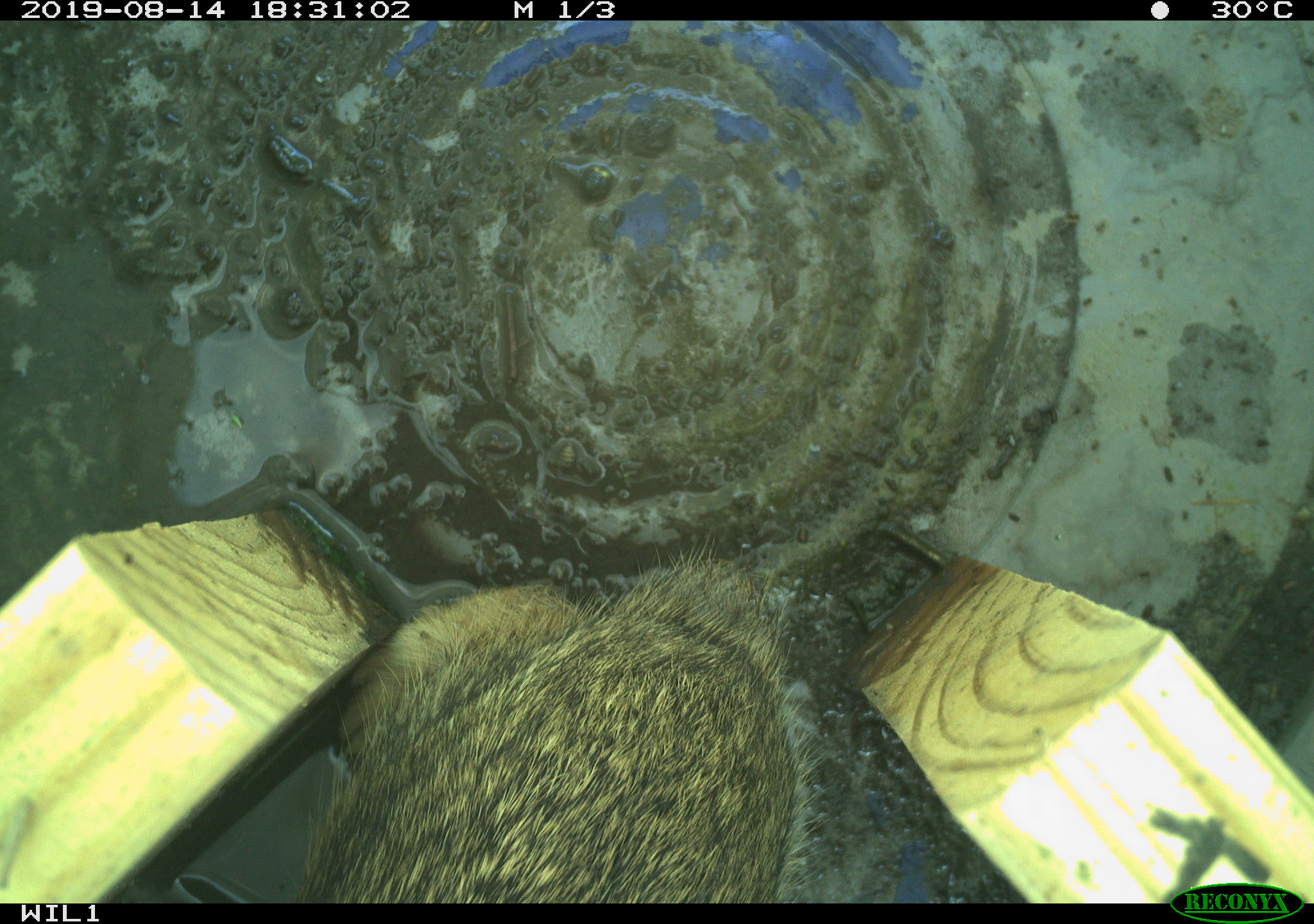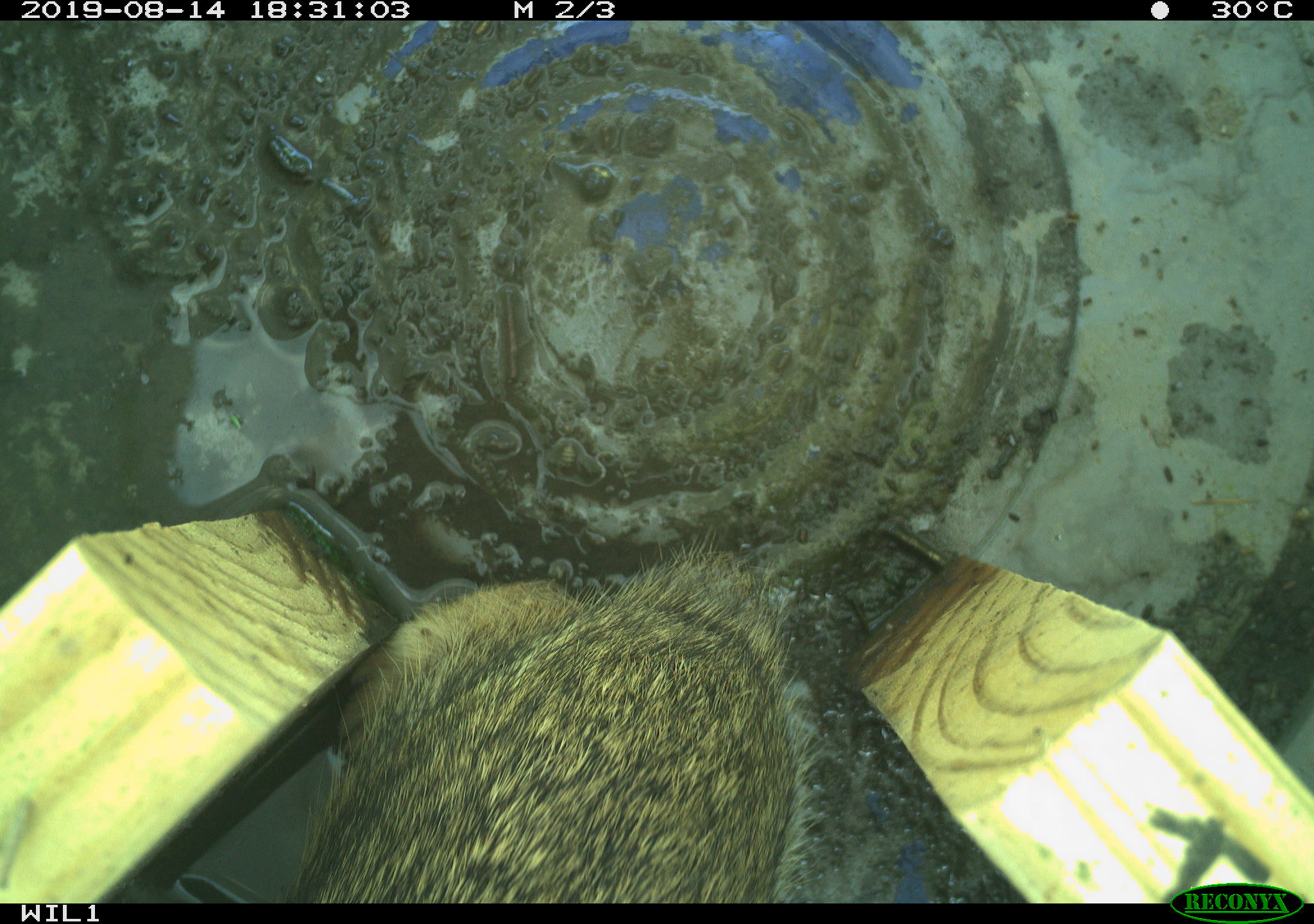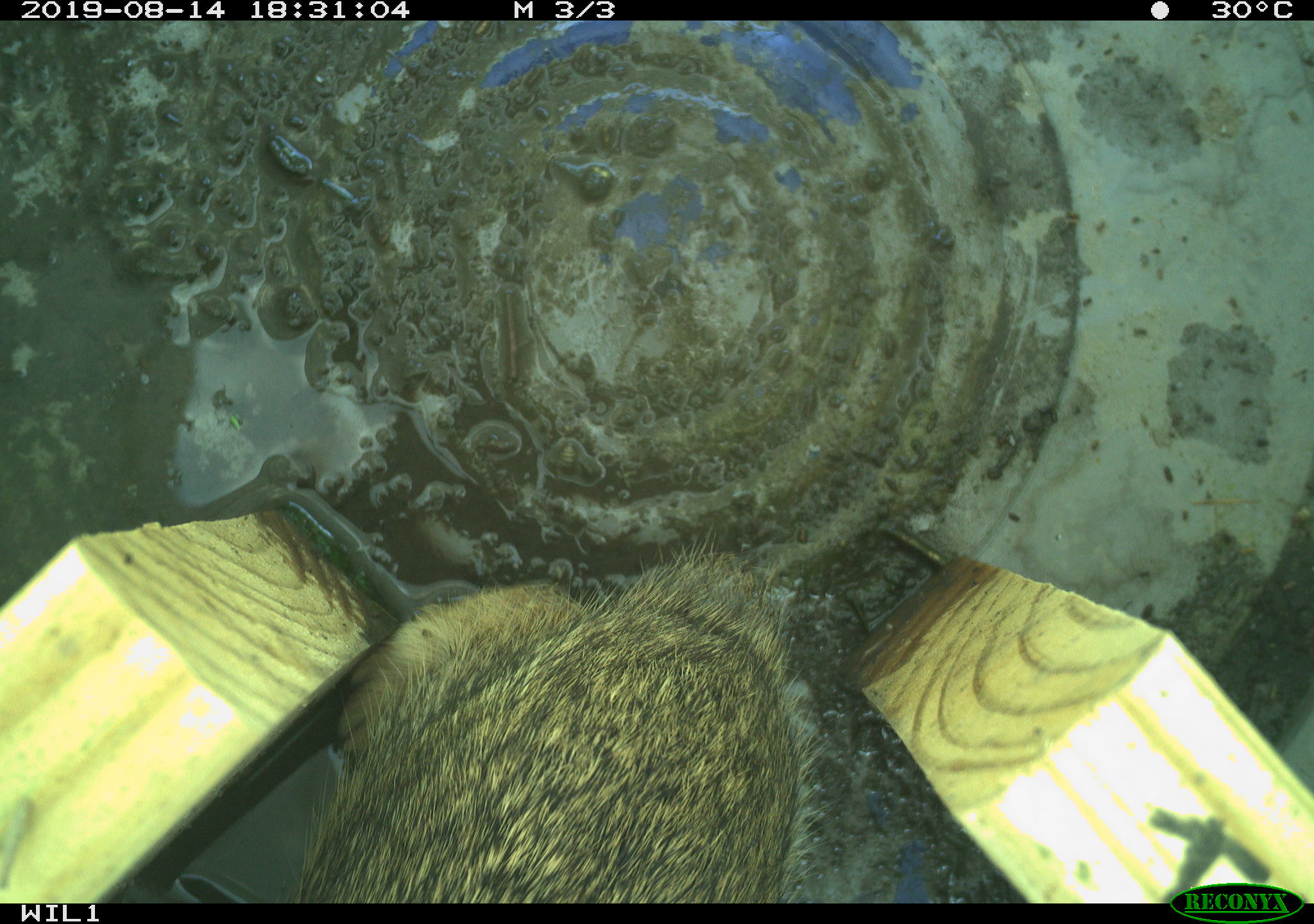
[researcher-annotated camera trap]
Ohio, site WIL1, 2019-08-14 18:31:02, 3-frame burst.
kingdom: Animalia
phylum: Chordata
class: Mammalia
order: Lagomorpha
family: Leporidae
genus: Sylvilagus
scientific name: Sylvilagus floridanus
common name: eastern cottontail